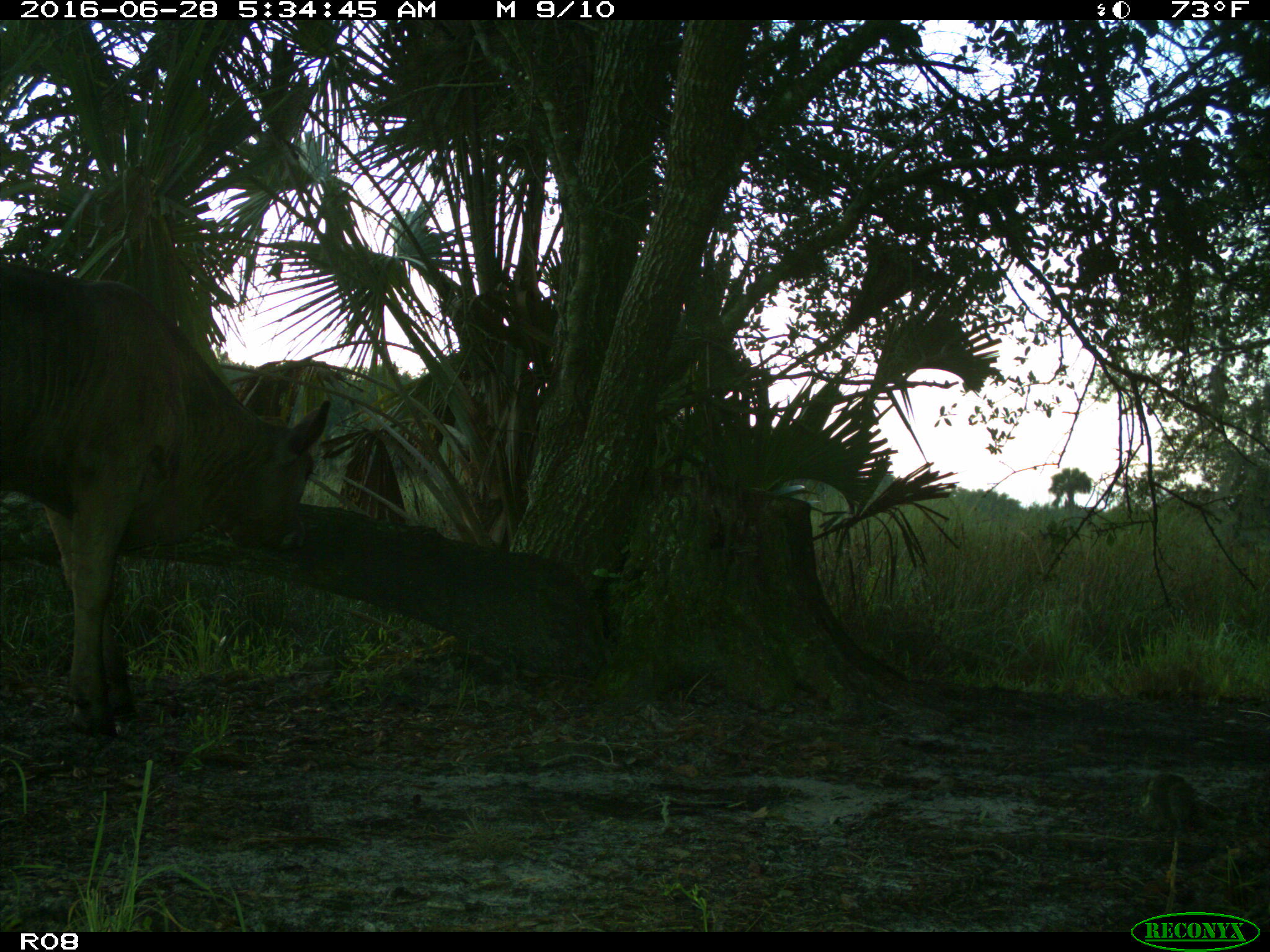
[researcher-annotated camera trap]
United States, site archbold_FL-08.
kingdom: Animalia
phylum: Chordata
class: Mammalia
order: Artiodactyla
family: Bovidae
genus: Bos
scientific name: Bos taurus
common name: domestic cow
Bos taurus (domestic cow).